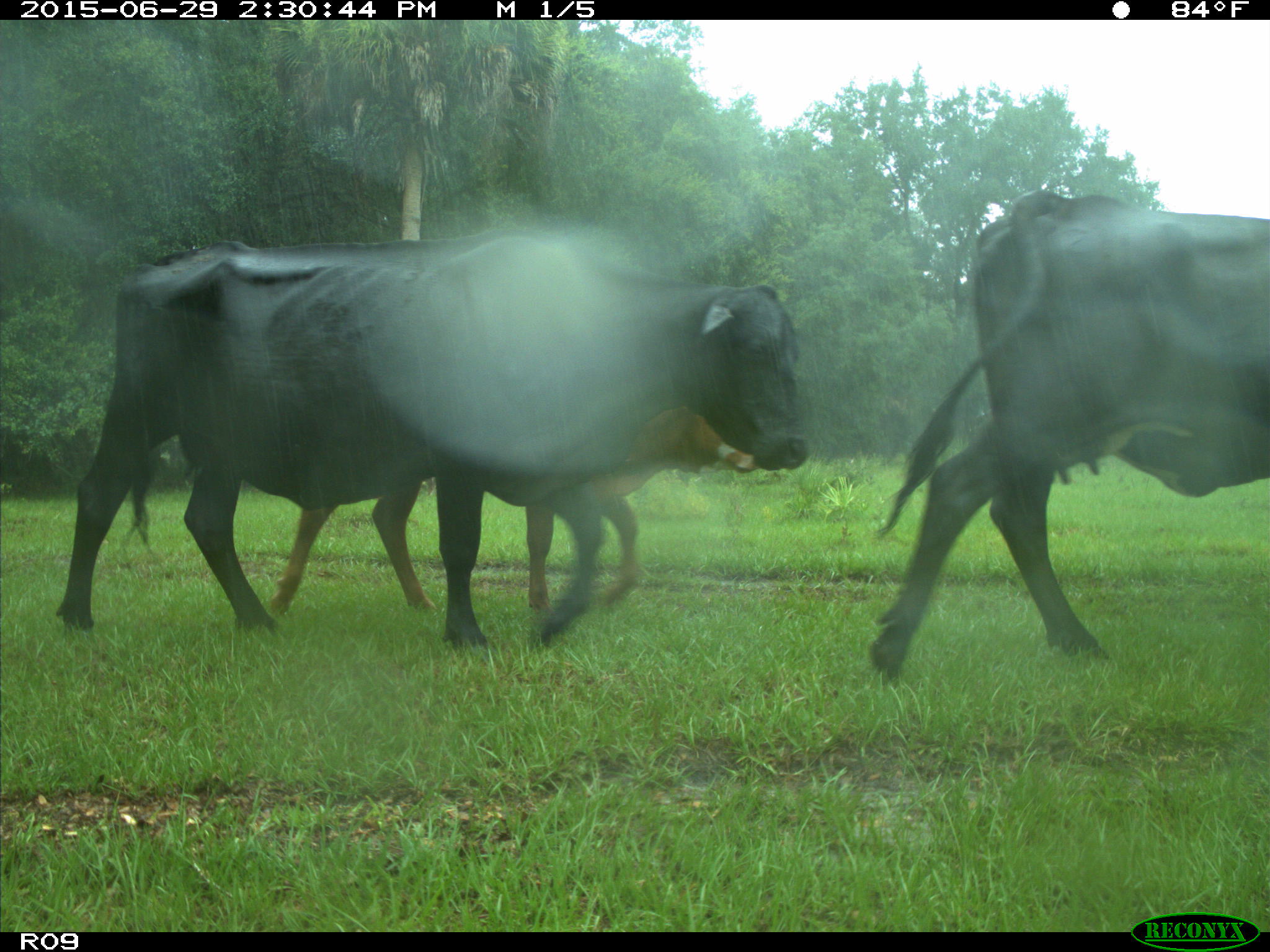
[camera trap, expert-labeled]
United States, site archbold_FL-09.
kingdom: Animalia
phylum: Chordata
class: Mammalia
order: Artiodactyla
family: Bovidae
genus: Bos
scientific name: Bos taurus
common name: domestic cow